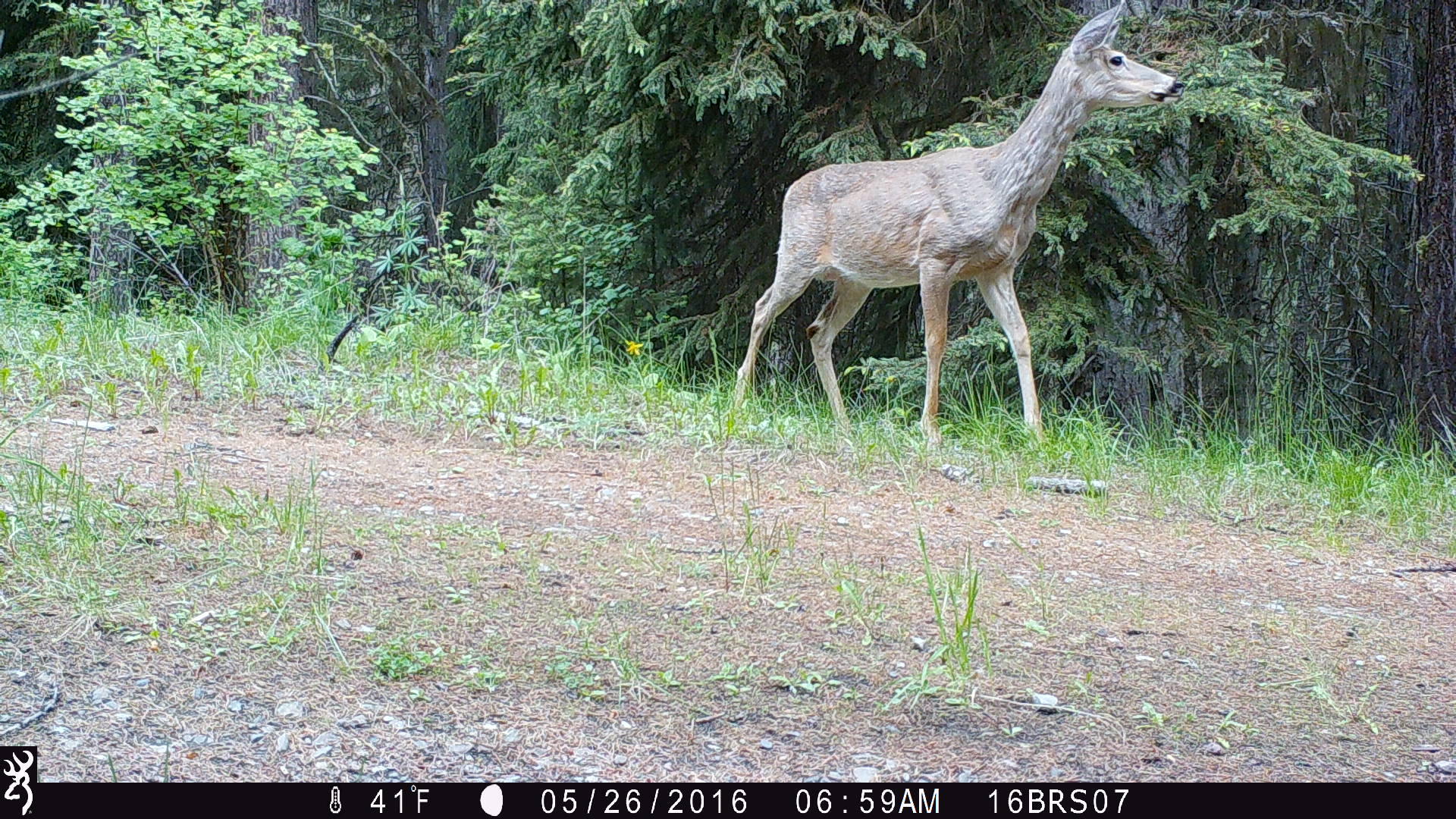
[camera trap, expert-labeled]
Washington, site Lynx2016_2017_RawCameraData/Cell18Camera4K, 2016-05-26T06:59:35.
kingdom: Animalia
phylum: Chordata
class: Mammalia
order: Artiodactyla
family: Cervidae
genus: Odocoileus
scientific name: Odocoileus hemionus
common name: mule deer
Odocoileus hemionus (mule deer). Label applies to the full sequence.